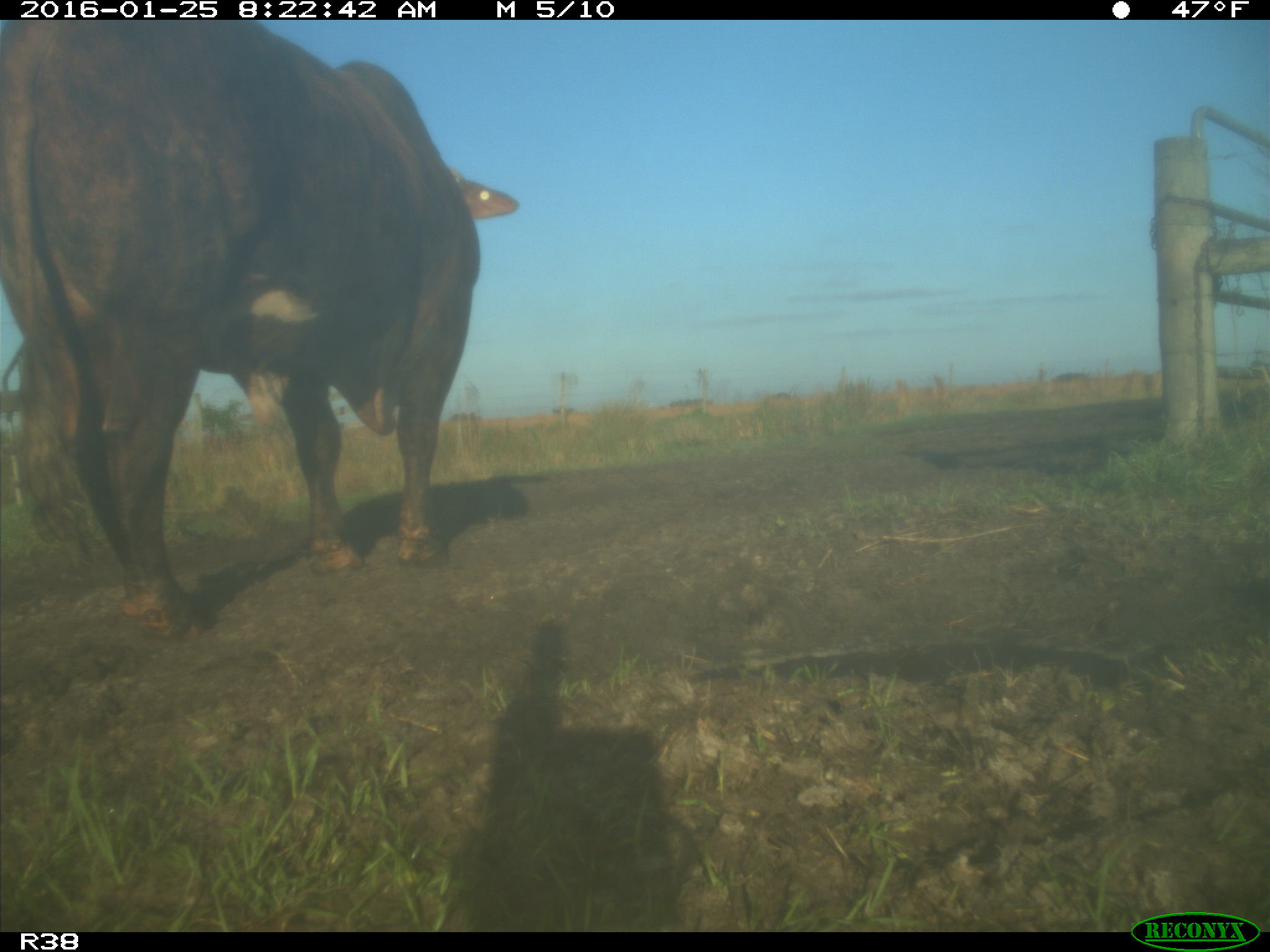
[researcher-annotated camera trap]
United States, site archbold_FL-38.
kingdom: Animalia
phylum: Chordata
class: Mammalia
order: Artiodactyla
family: Bovidae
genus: Bos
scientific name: Bos taurus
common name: domestic cow